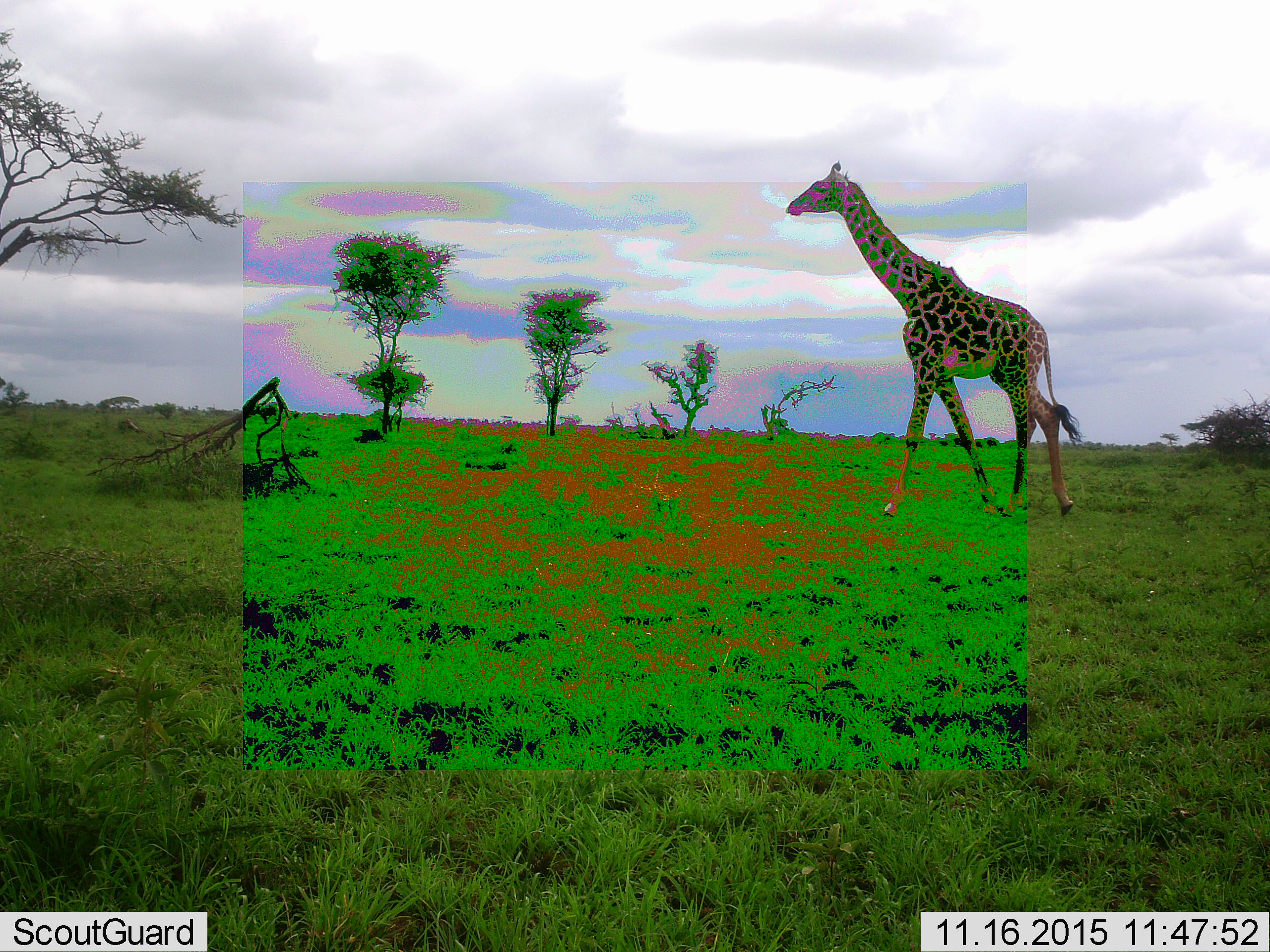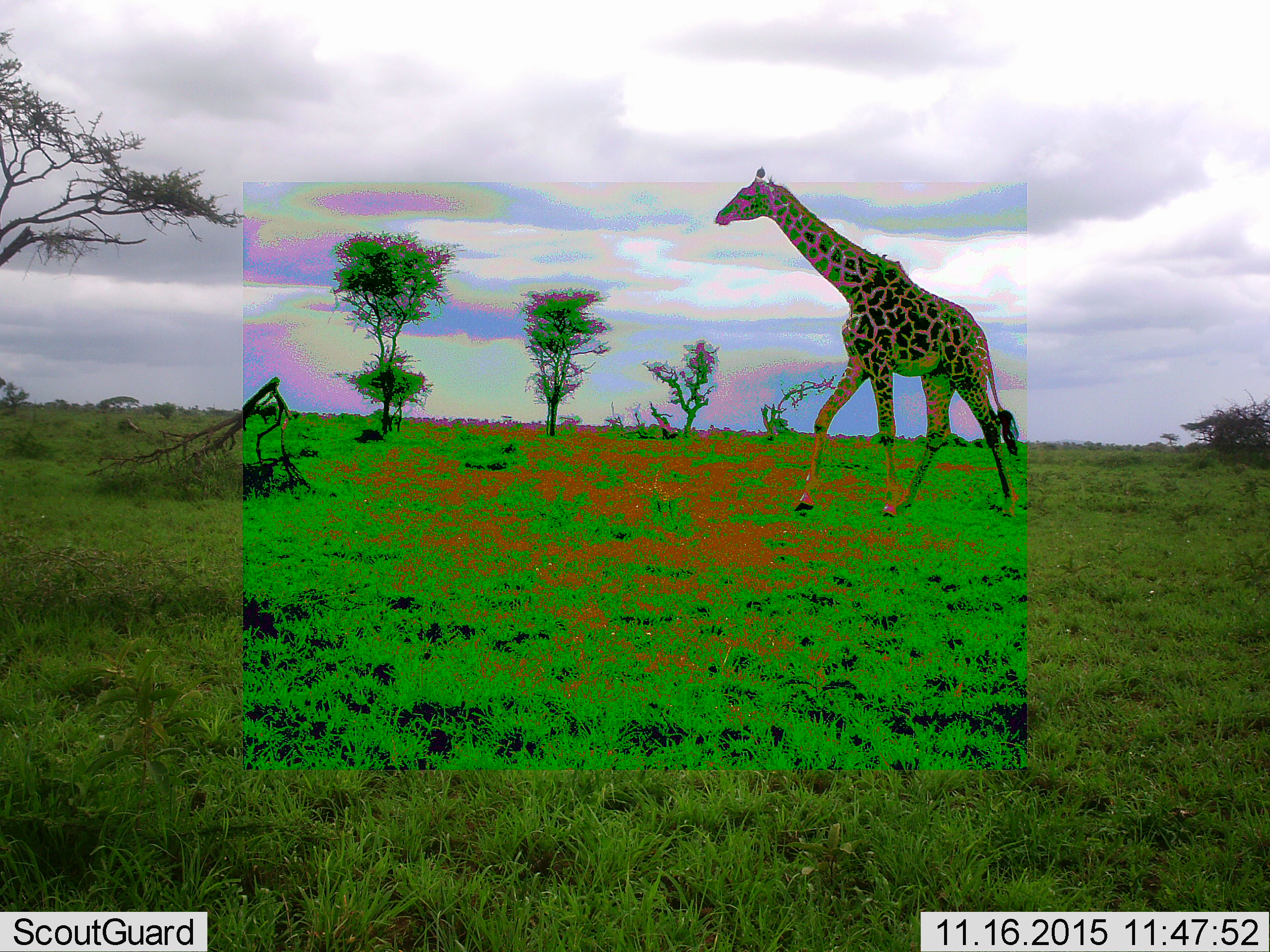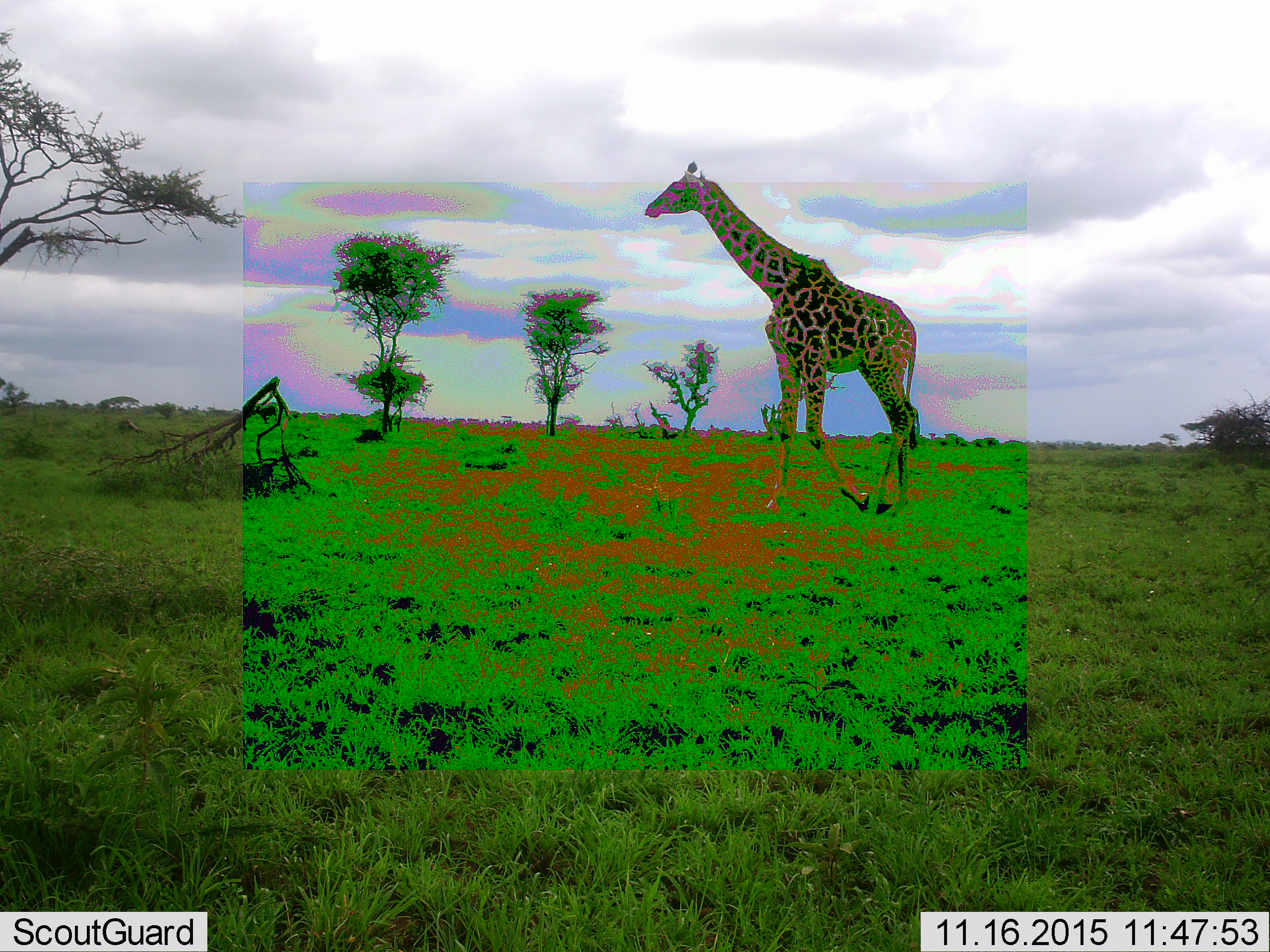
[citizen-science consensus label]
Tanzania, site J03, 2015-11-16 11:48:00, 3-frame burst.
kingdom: Animalia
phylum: Chordata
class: Mammalia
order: Artiodactyla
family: Giraffidae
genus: Giraffa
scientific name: Giraffa camelopardalis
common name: giraffe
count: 1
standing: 20%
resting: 0%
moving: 90%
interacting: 0%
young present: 0%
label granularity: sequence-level